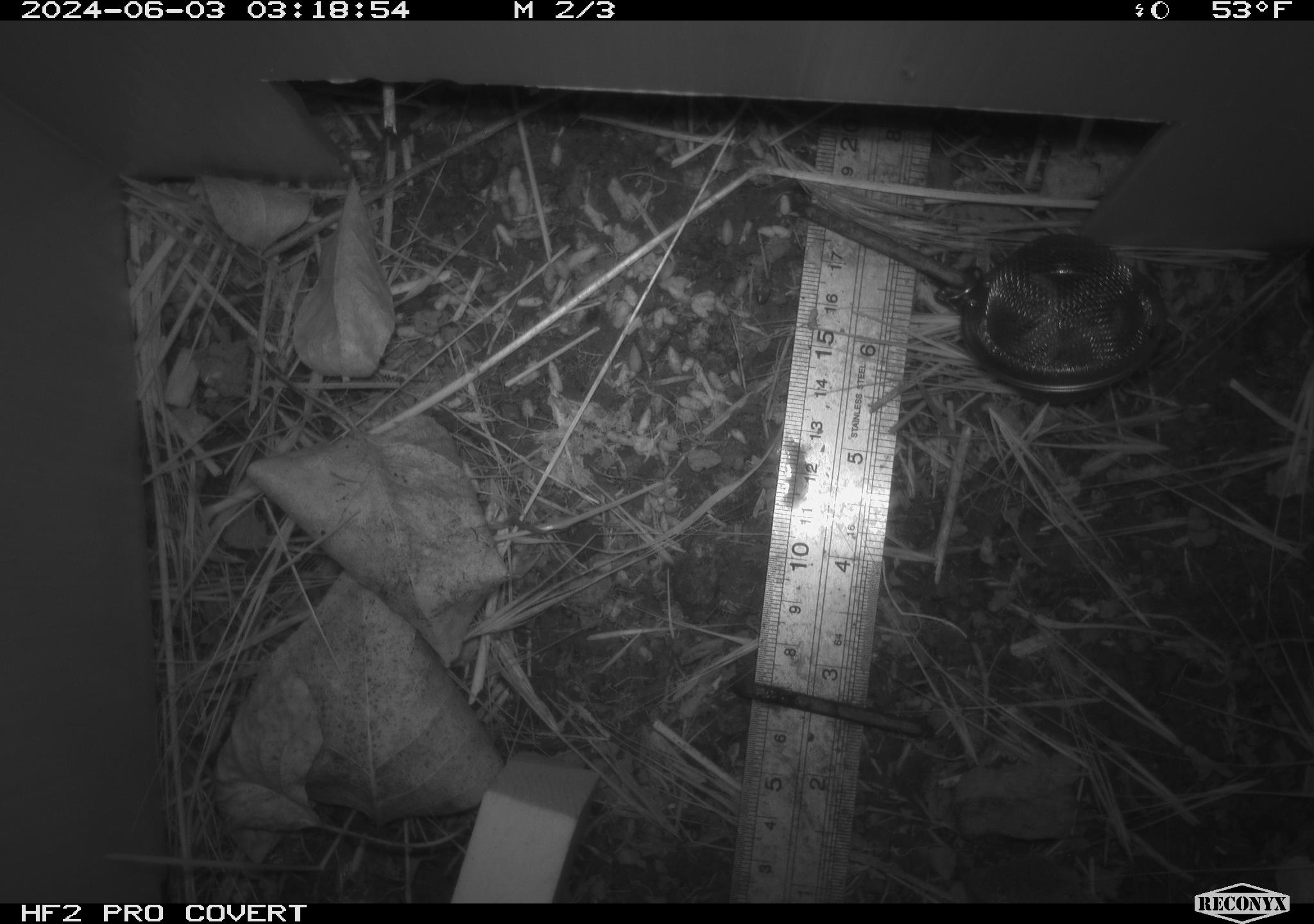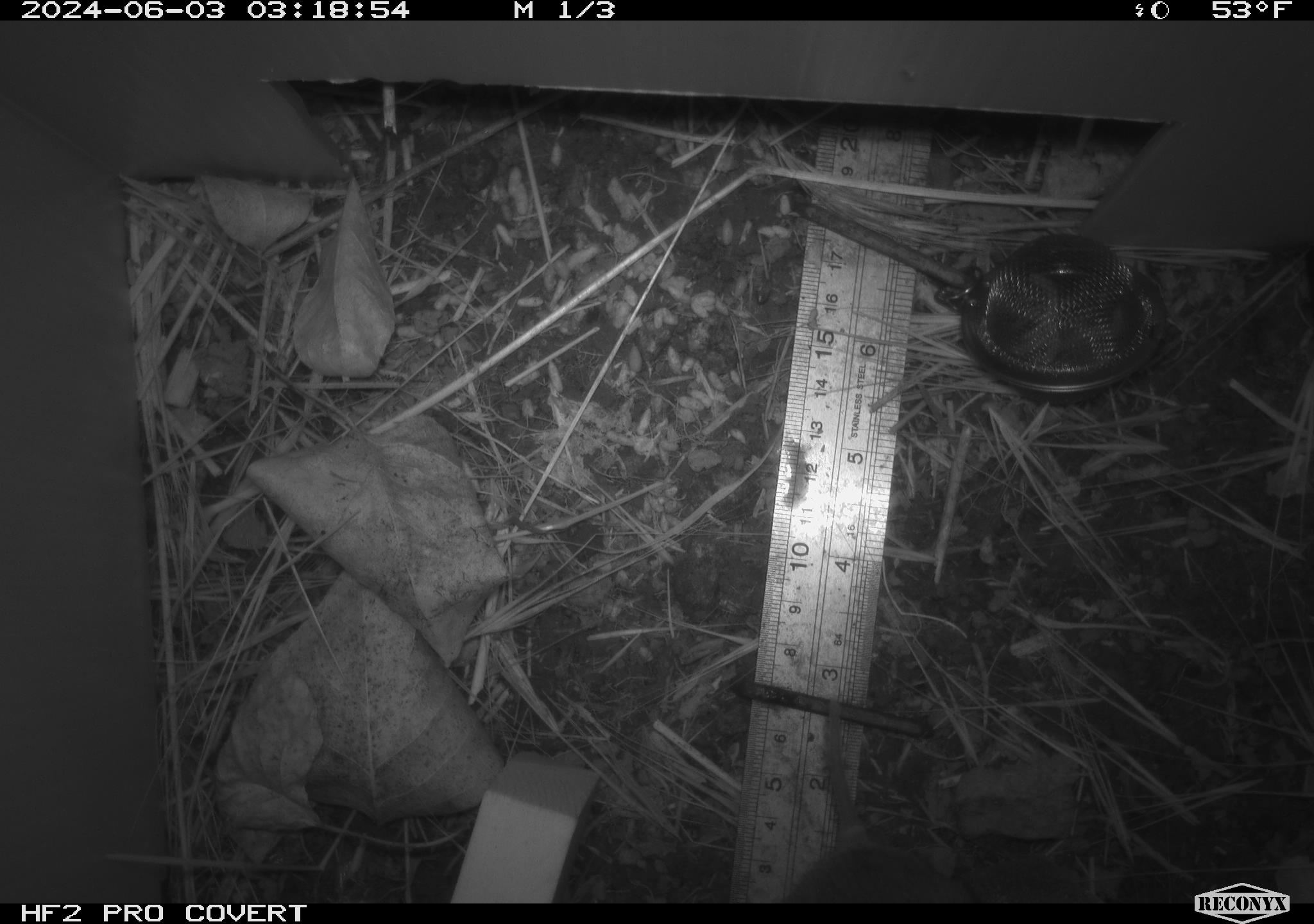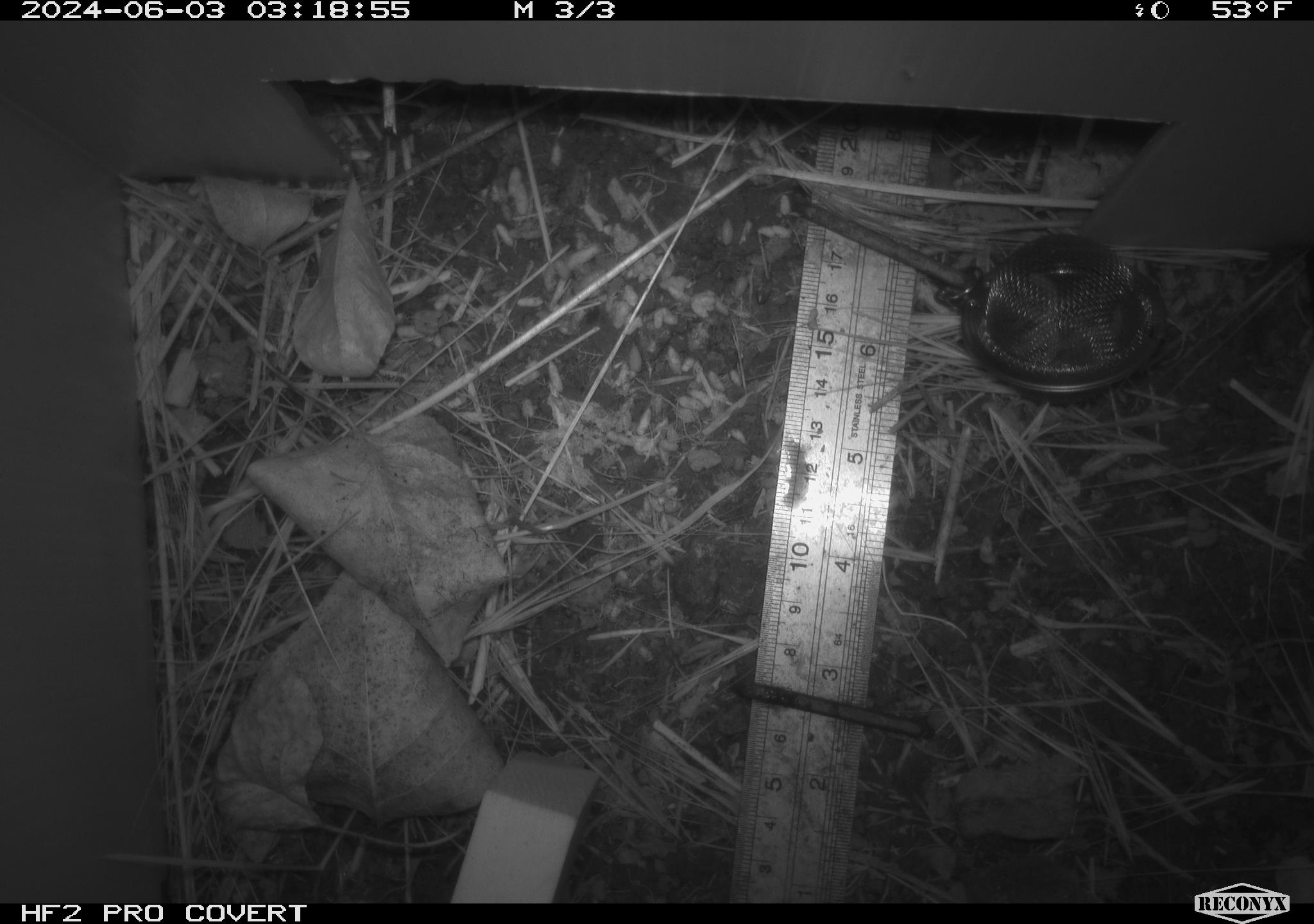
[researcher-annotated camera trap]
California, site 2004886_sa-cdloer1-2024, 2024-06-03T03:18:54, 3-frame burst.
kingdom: Animalia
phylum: Chordata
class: Mammalia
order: Rodentia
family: Cricetidae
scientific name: Arvicolinae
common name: voles, lemmings, and muskrats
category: arvicolinae subfamily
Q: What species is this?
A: Arvicolinae subfamily (voles, lemmings, and muskrats) (Arvicolinae).